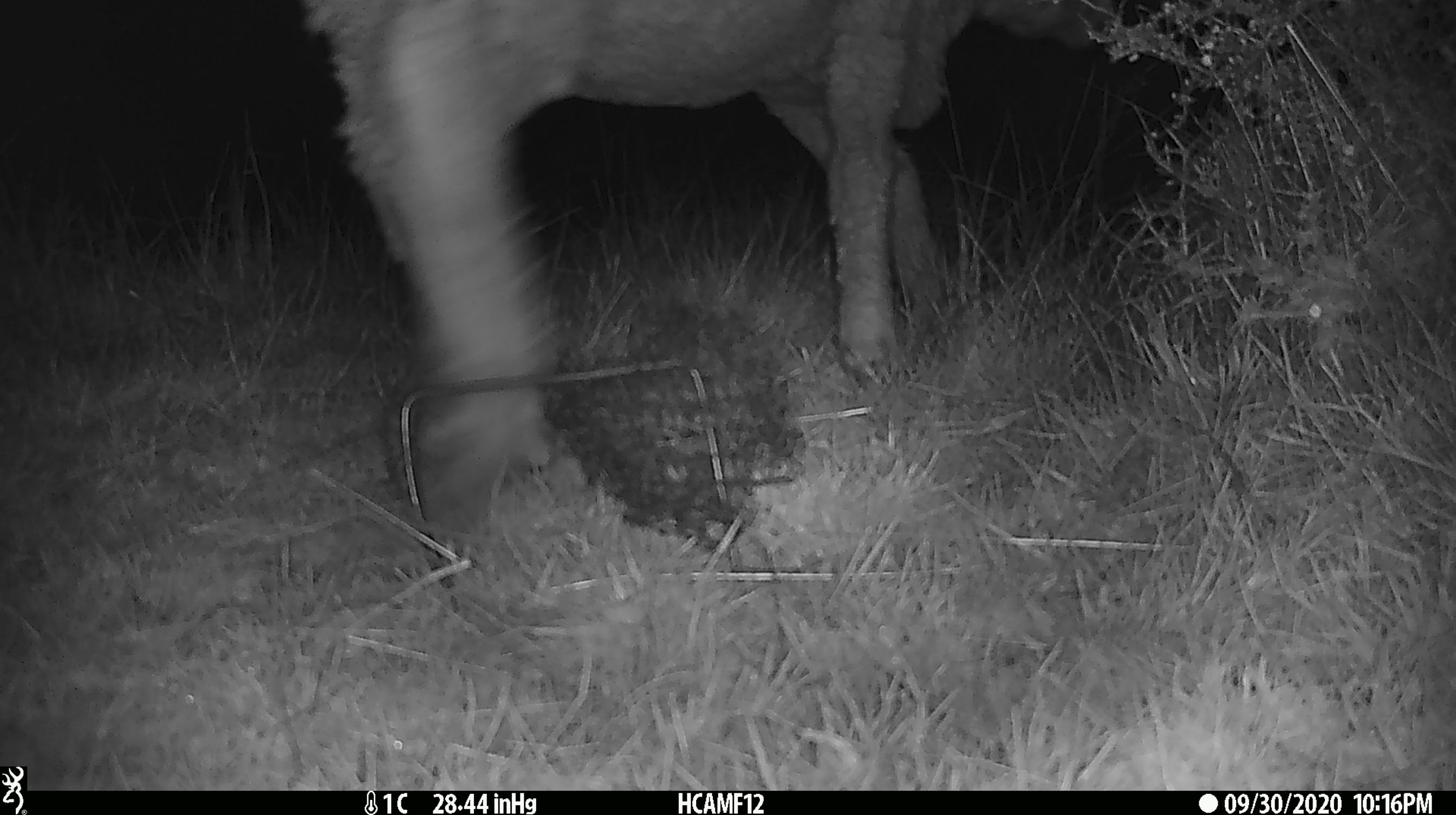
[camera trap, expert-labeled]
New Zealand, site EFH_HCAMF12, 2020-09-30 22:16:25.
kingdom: Animalia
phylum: Chordata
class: Mammalia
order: Artiodactyla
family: Bovidae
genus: Ovis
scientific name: Ovis aries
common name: domestic sheep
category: sheep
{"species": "sheep (domestic sheep) (Ovis aries)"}